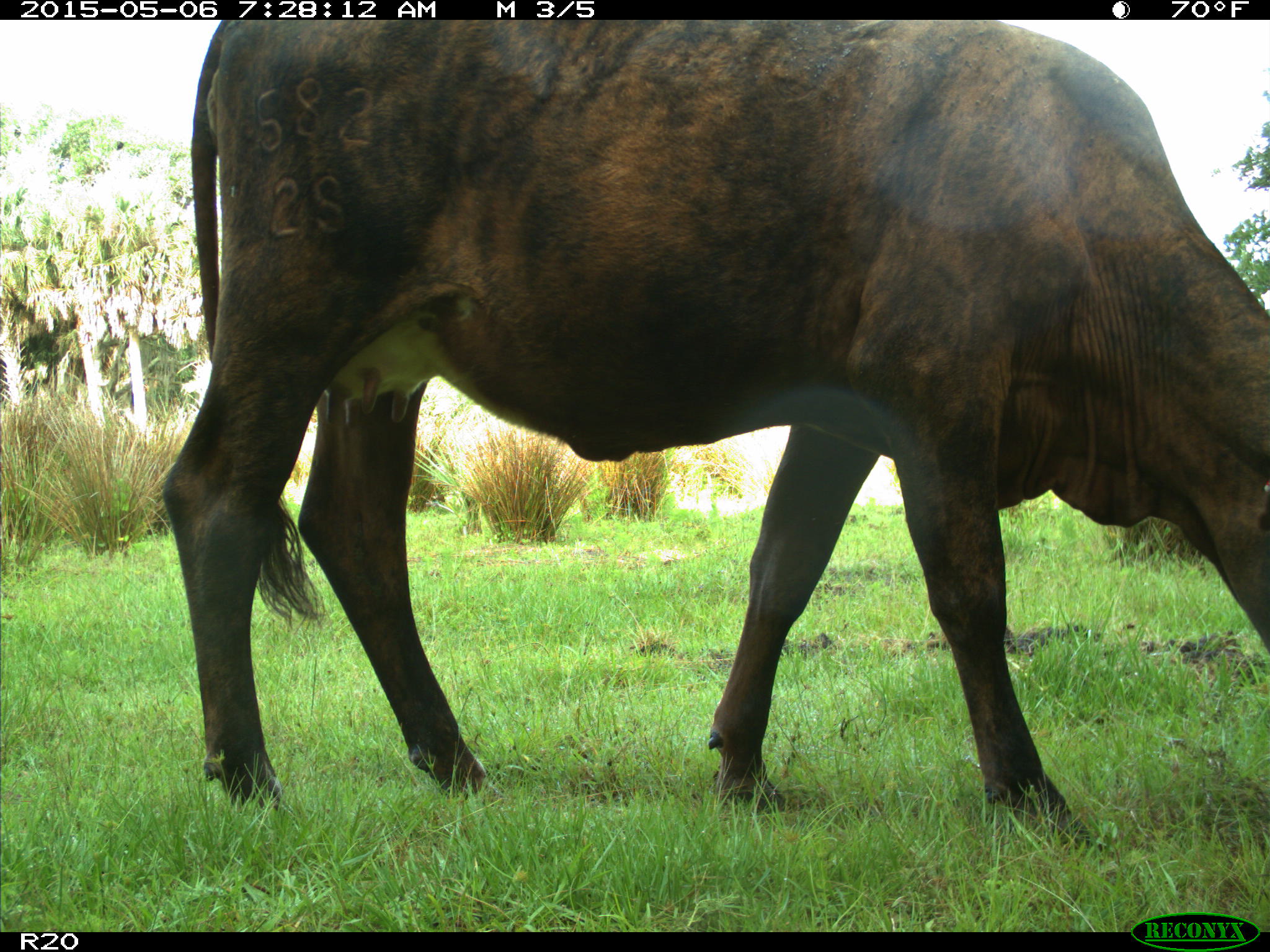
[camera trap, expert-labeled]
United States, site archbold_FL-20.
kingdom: Animalia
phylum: Chordata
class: Mammalia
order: Artiodactyla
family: Bovidae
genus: Bos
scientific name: Bos taurus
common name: domestic cow